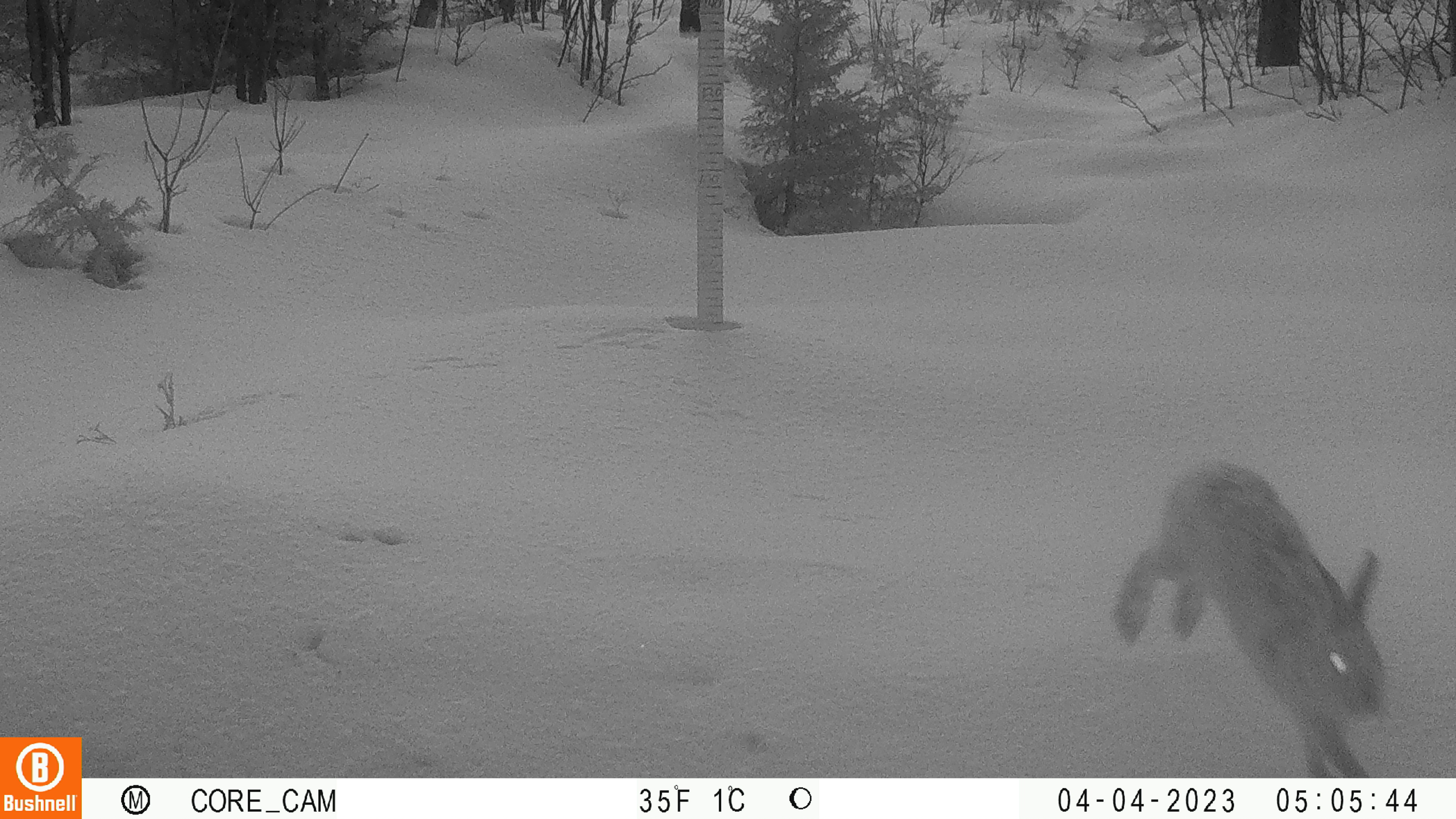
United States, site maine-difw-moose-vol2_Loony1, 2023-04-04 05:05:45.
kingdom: Animalia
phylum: Chordata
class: Mammalia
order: Lagomorpha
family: Leporidae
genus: Lepus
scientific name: Lepus americanus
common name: snowshoe hare